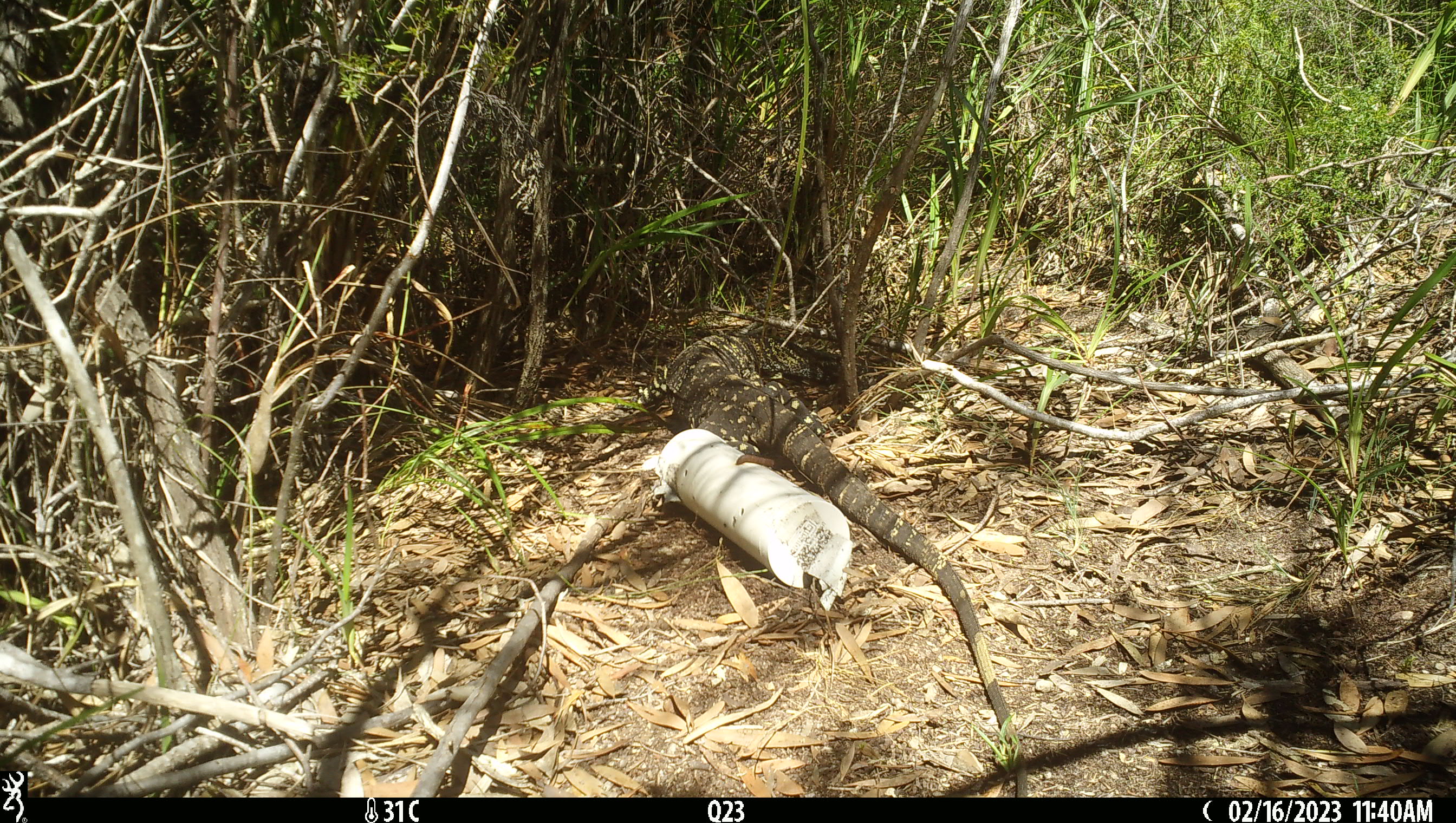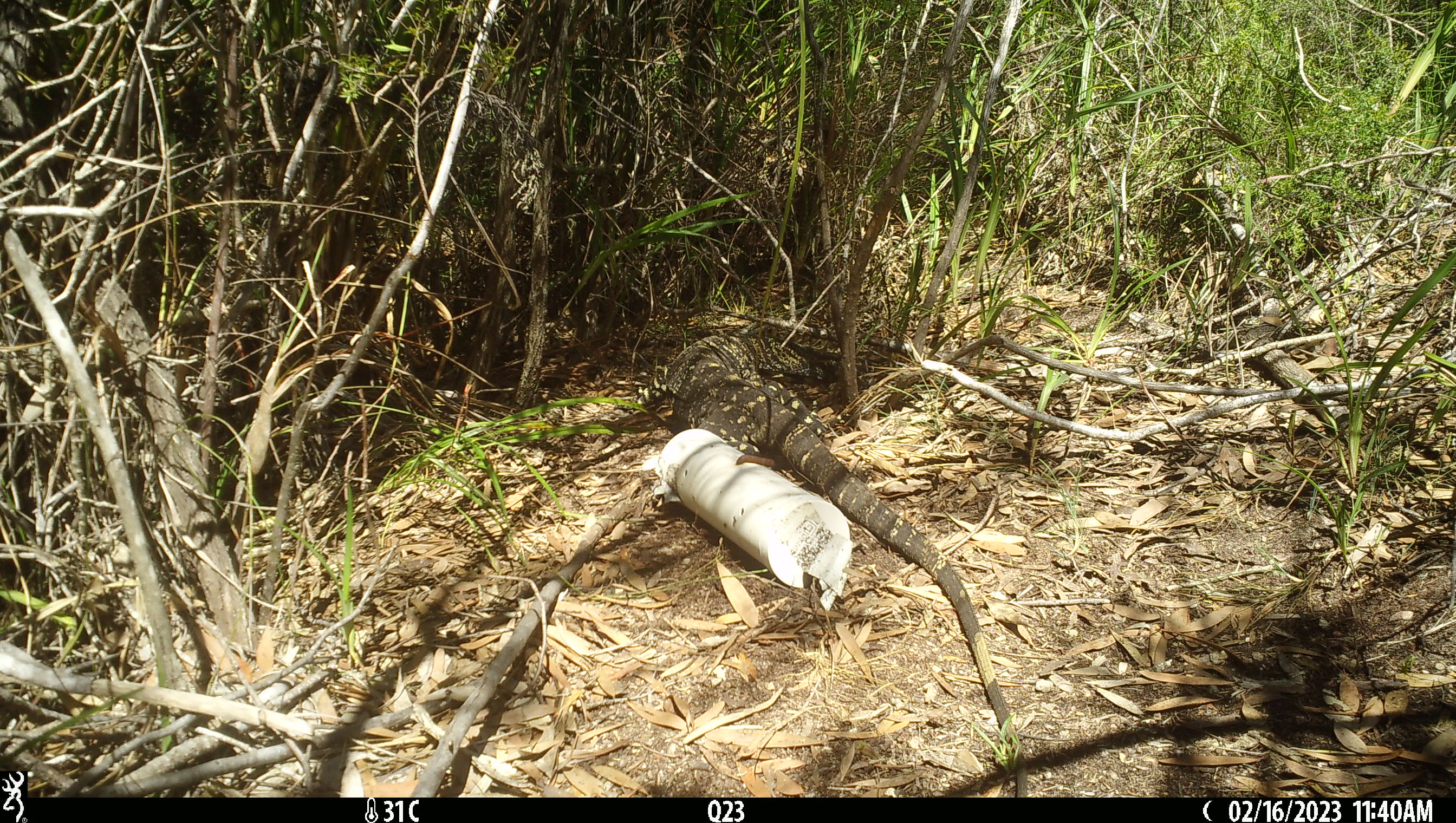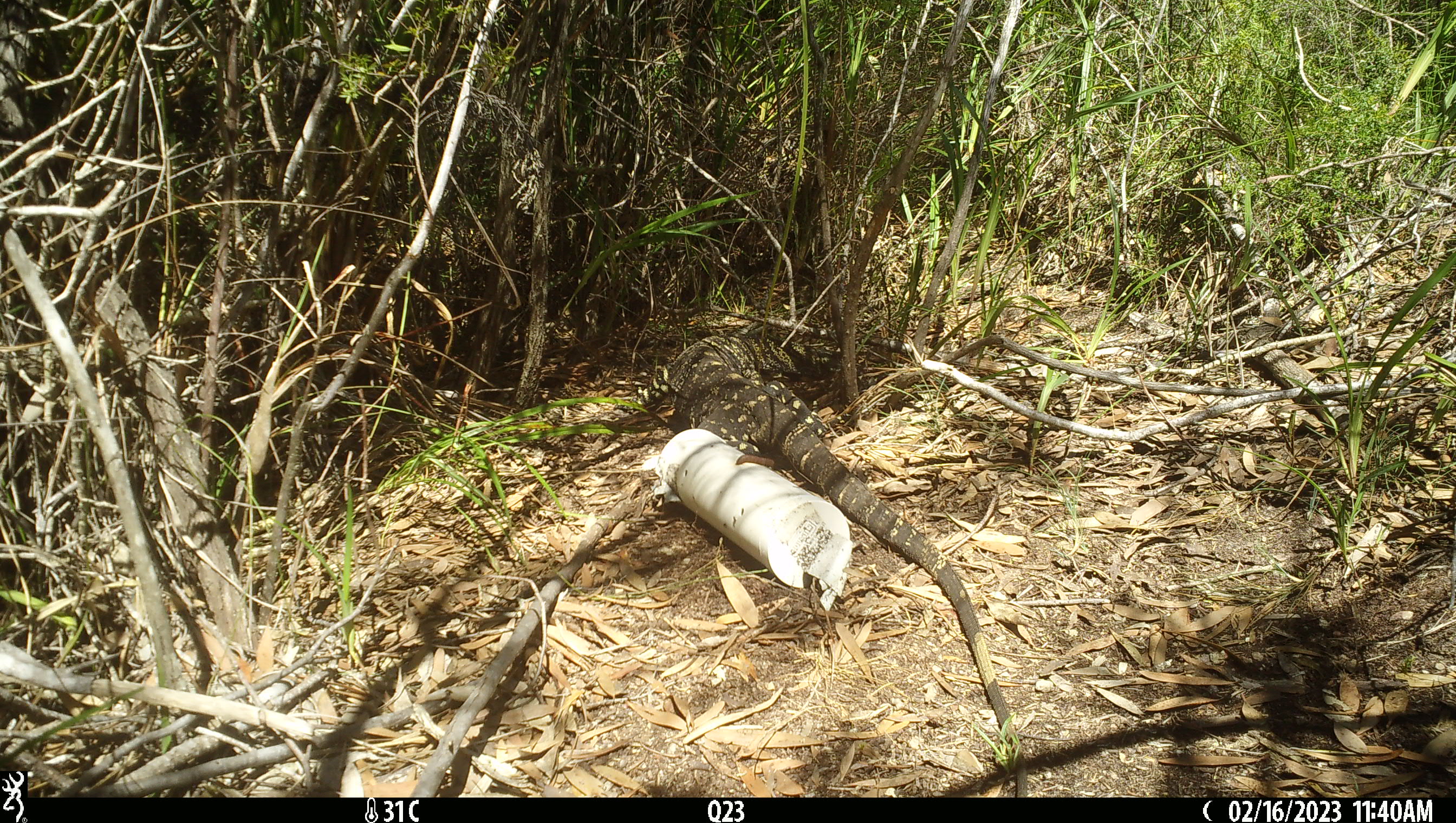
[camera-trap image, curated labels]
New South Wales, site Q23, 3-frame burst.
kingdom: Animalia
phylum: Chordata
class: Reptilia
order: Squamata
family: Varanidae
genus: Varanus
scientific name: Varanus varius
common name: lace monitor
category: goanna